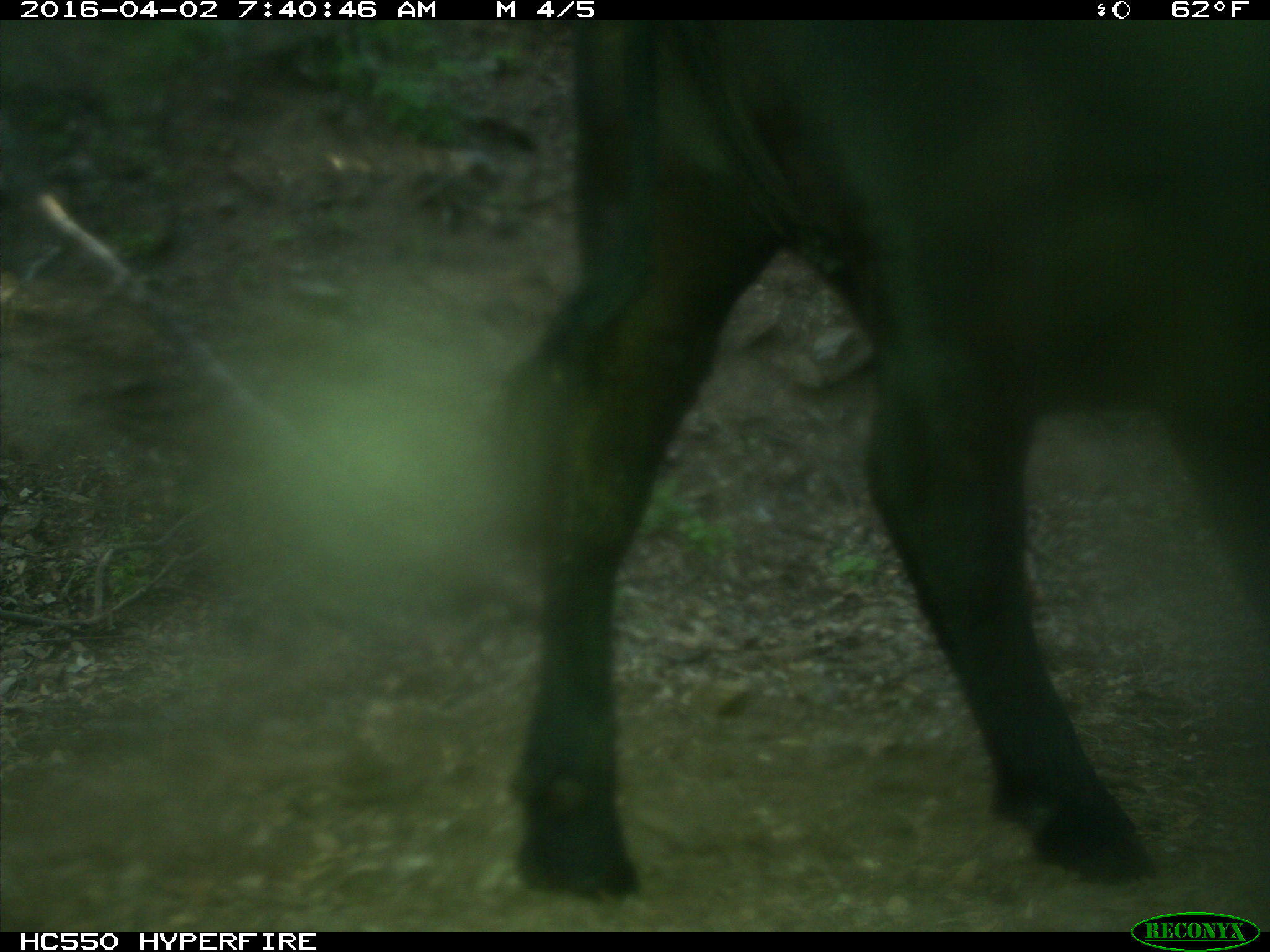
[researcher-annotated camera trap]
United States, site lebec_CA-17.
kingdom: Animalia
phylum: Chordata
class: Mammalia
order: Artiodactyla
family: Bovidae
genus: Bos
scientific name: Bos taurus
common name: domestic cow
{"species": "Bos taurus (domestic cow)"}